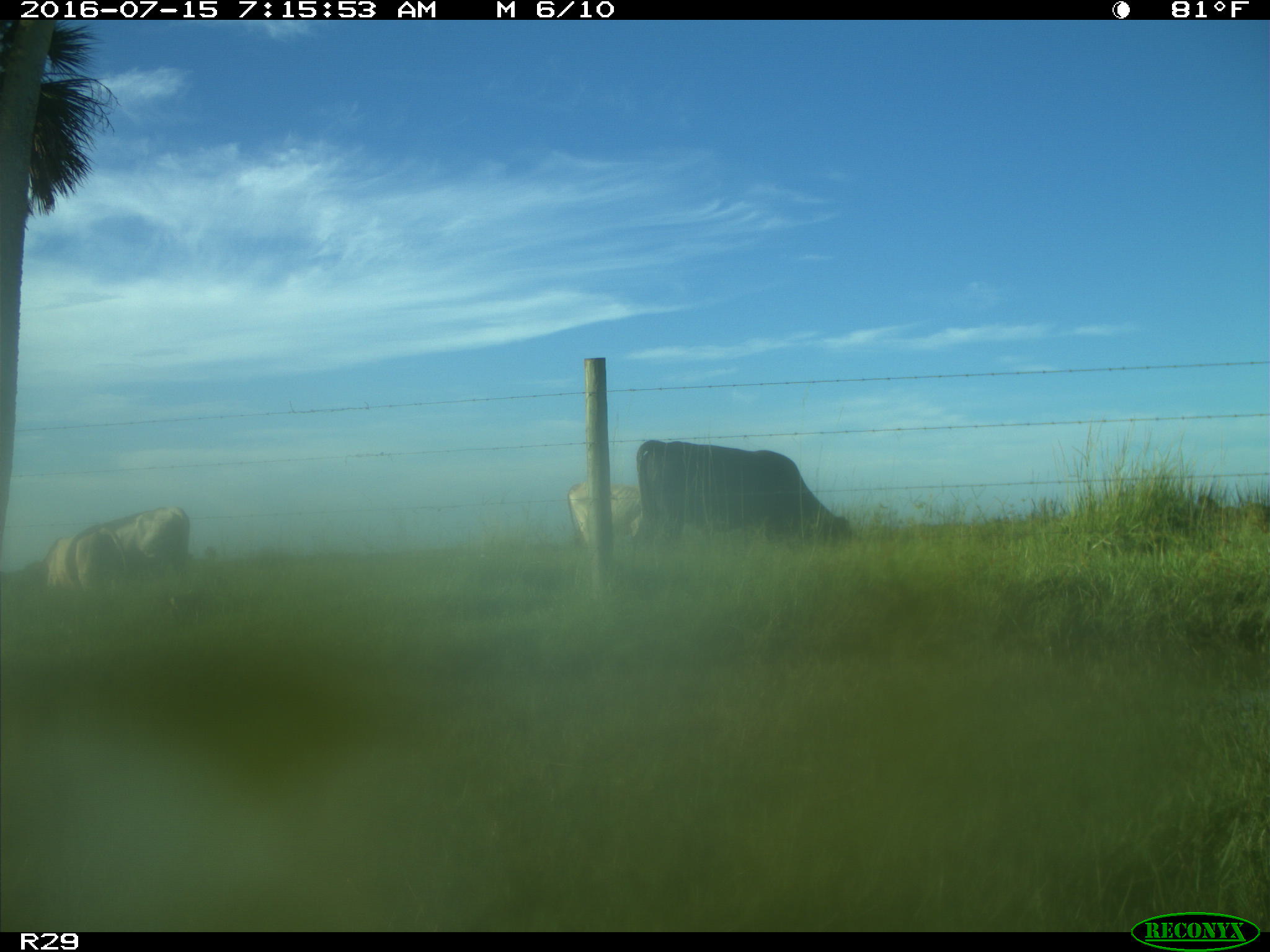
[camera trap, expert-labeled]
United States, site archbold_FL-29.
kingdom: Animalia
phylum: Chordata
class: Mammalia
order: Artiodactyla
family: Bovidae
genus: Bos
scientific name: Bos taurus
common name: domestic cow